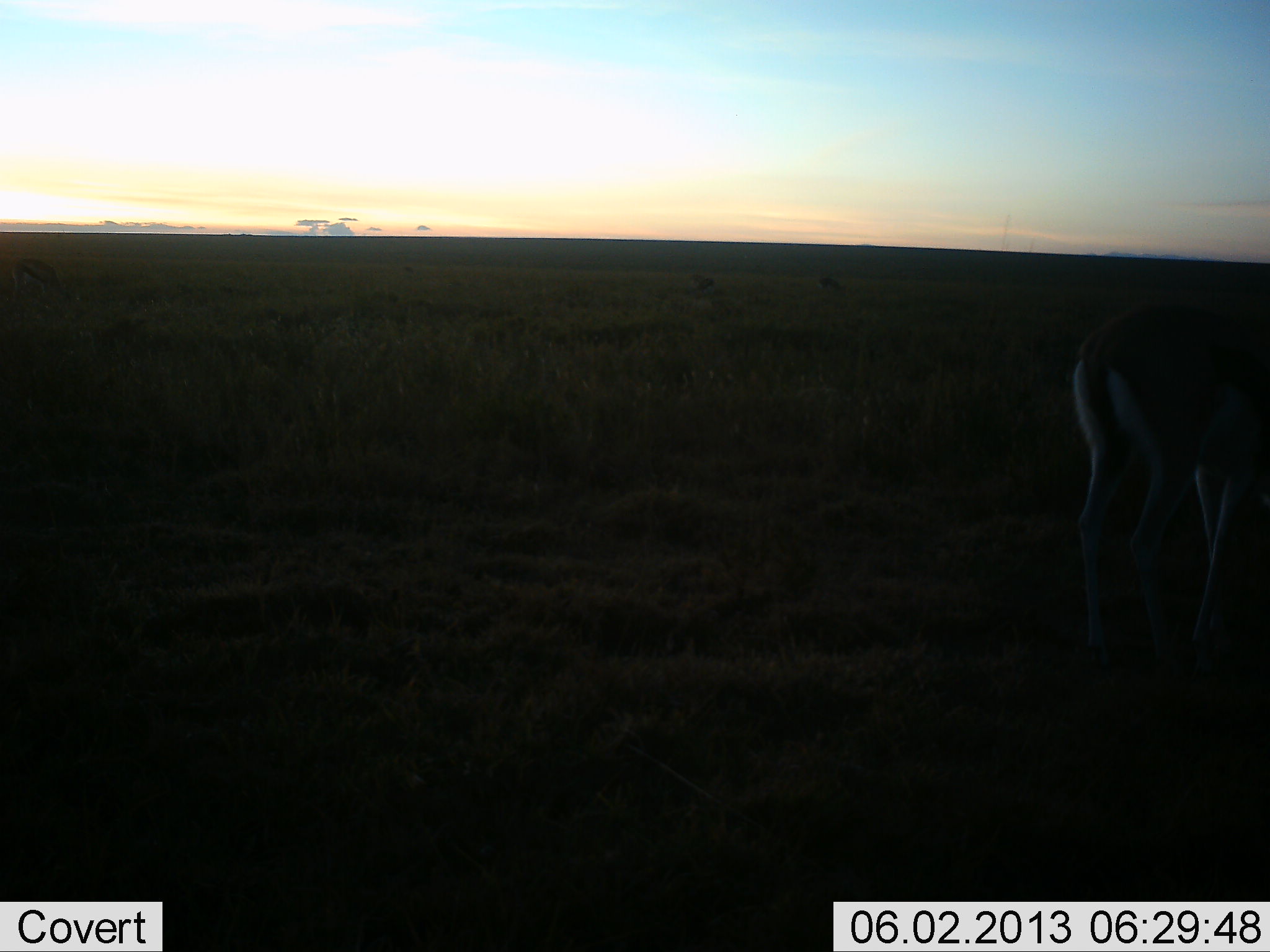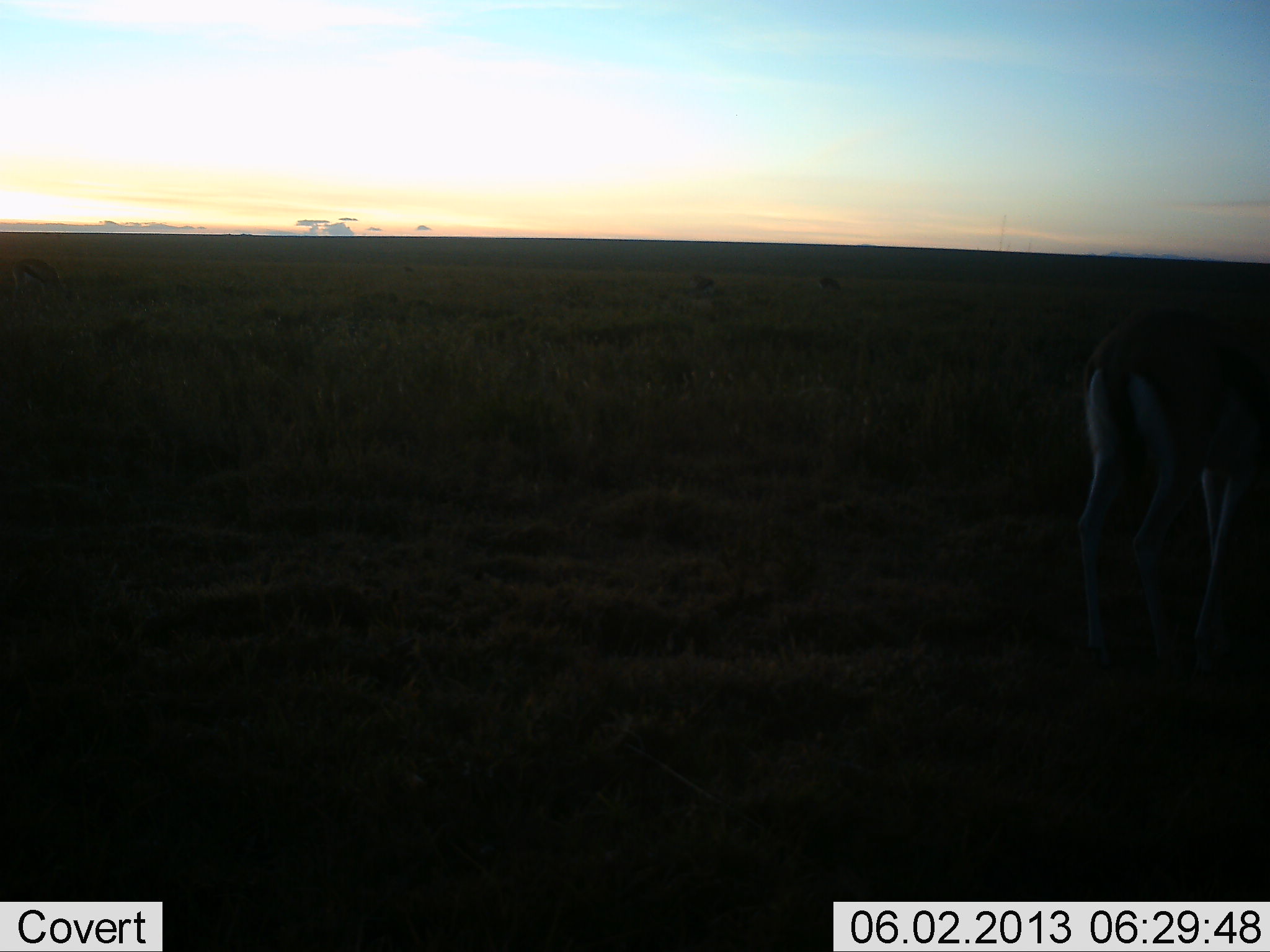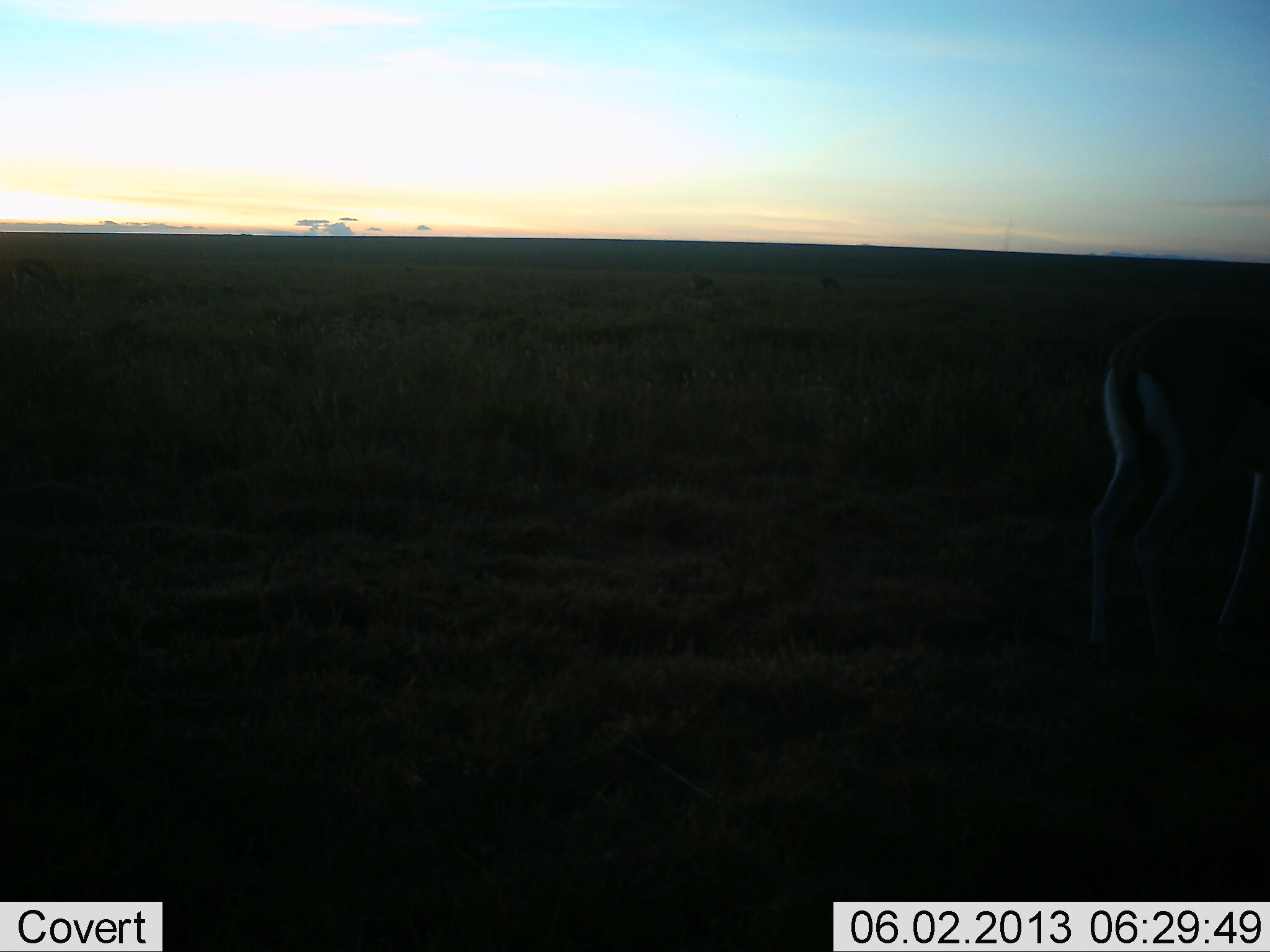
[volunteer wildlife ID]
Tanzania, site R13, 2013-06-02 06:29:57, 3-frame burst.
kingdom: Animalia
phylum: Chordata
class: Mammalia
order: Artiodactyla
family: Bovidae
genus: Eudorcas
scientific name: Eudorcas thomsonii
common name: thomson's gazelle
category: gazellethomsons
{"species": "gazellethomsons (thomson's gazelle) (Eudorcas thomsonii)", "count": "1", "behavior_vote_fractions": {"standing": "76%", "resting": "5%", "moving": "10%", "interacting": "0%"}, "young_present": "0%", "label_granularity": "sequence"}